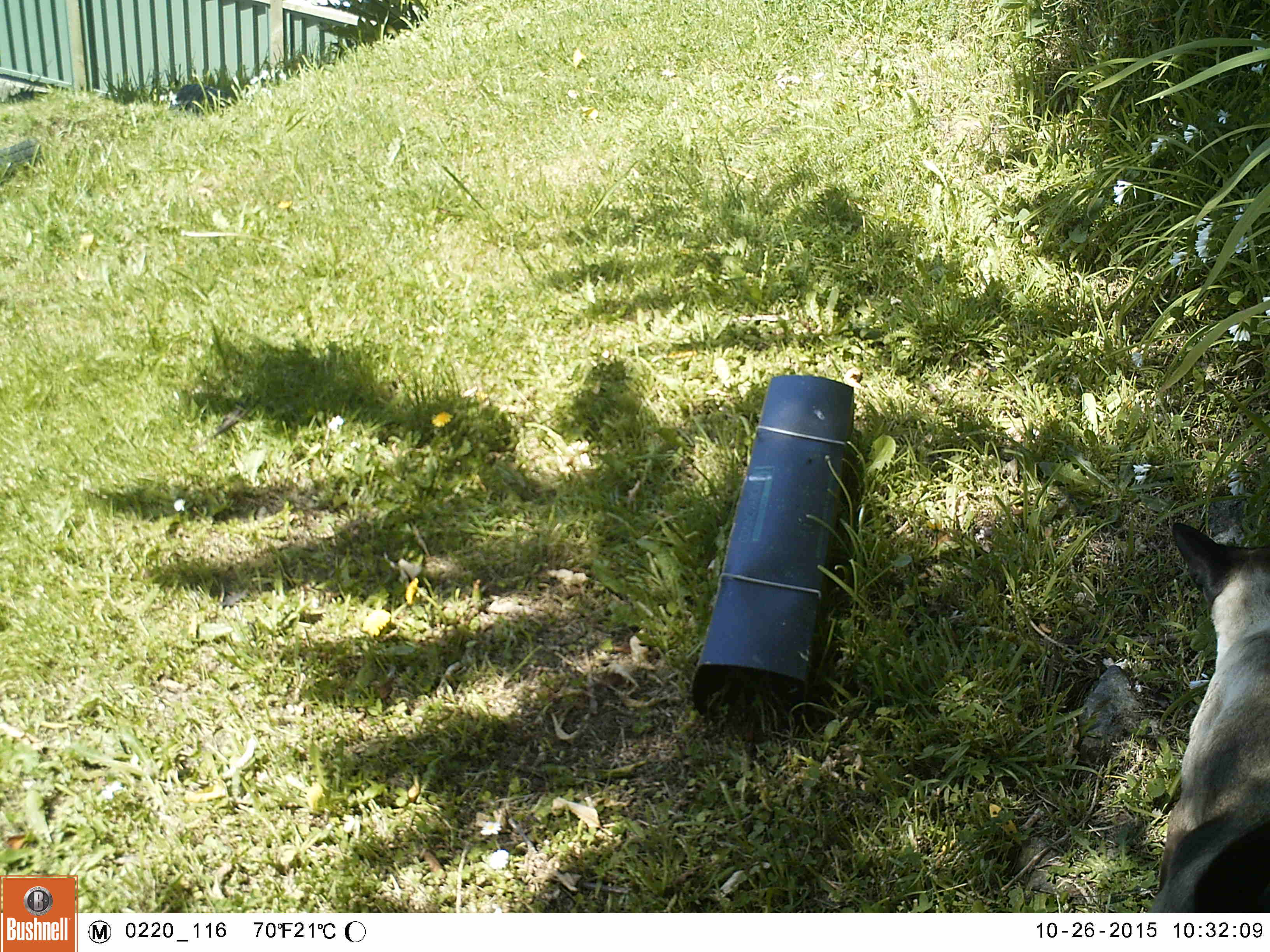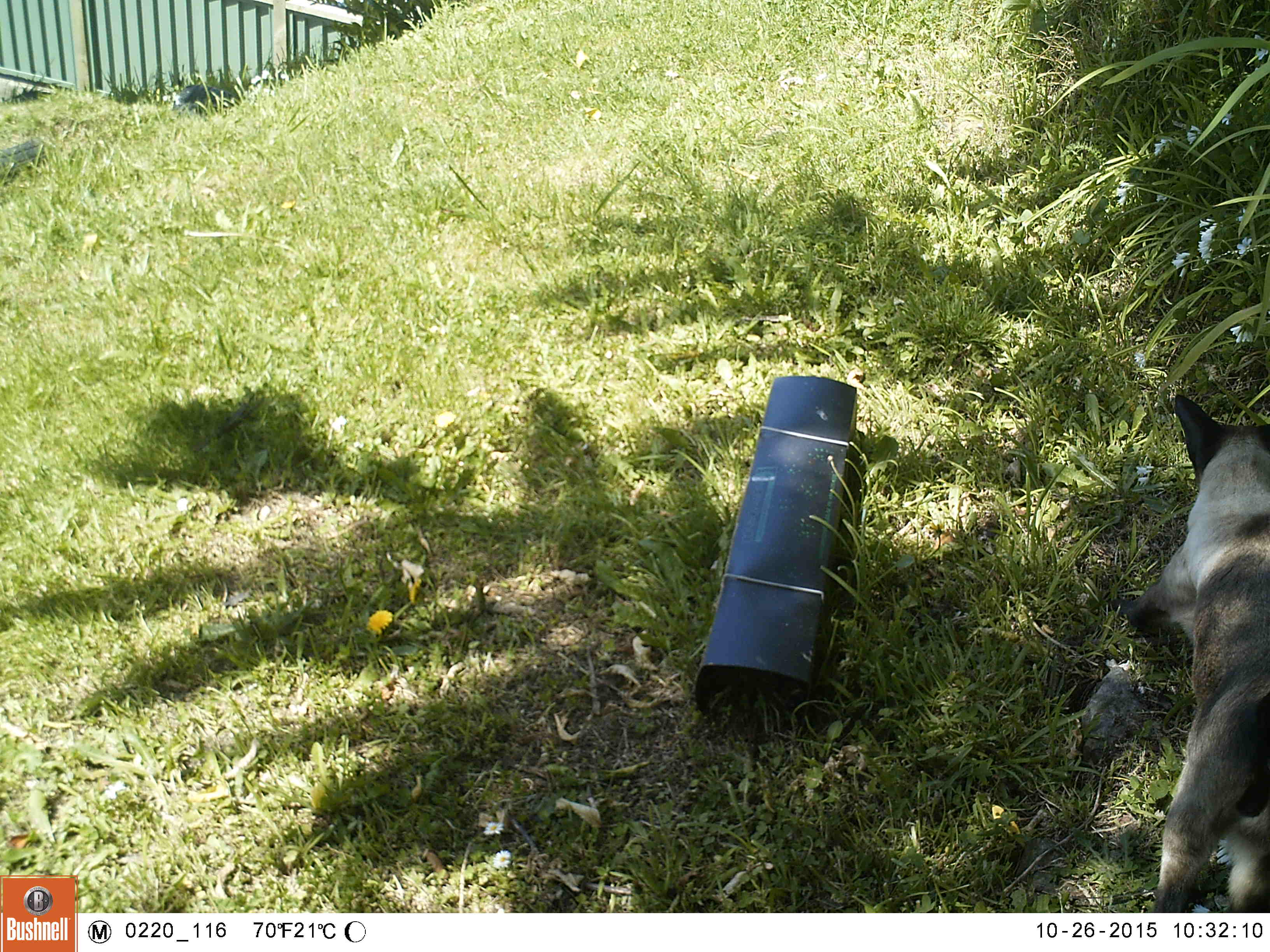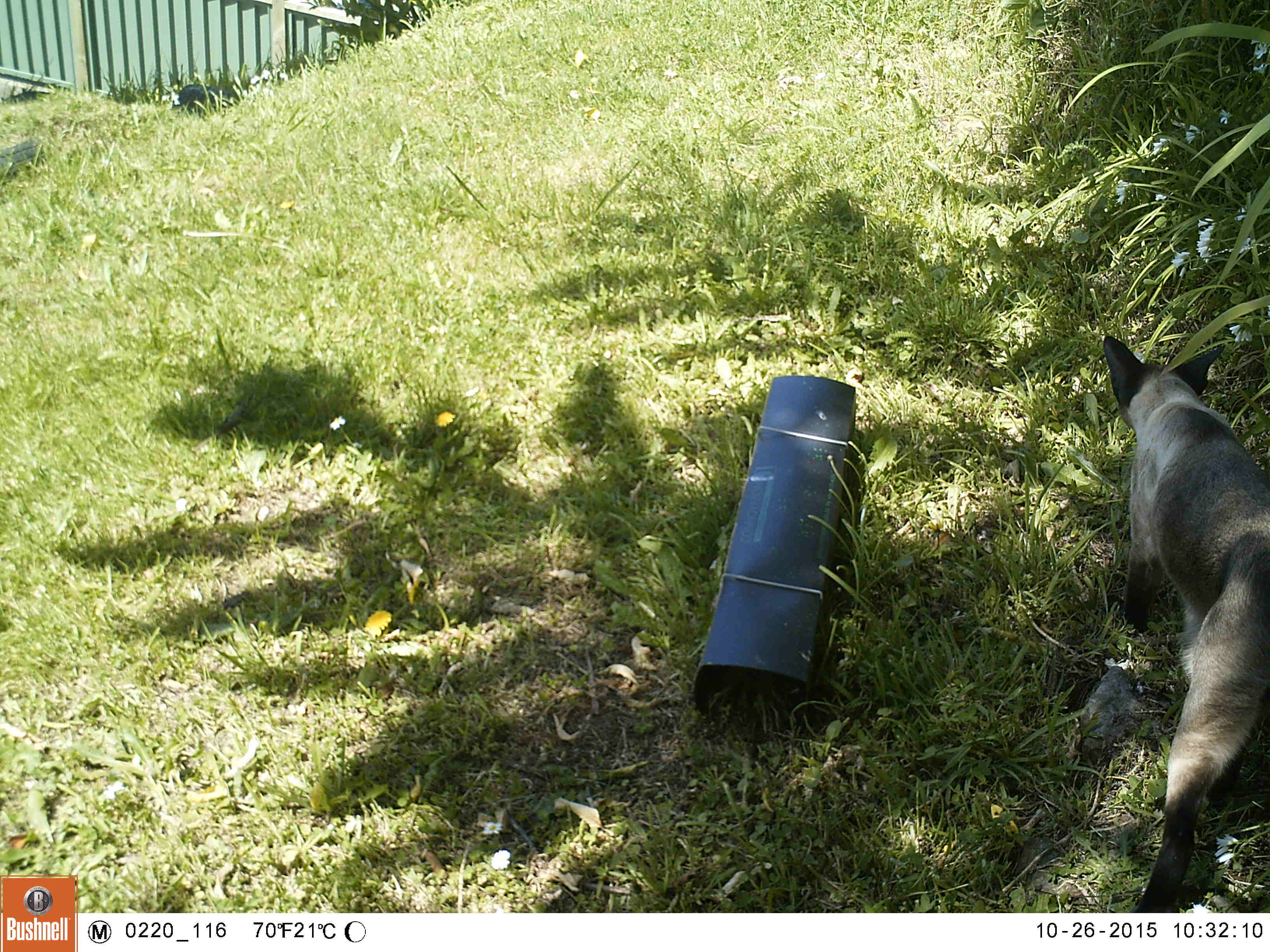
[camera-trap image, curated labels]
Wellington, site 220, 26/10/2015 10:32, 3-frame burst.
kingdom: Animalia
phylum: Chordata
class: Mammalia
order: Carnivora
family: Felidae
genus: Felis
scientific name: Felis catus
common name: cat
Cat (Felis catus).